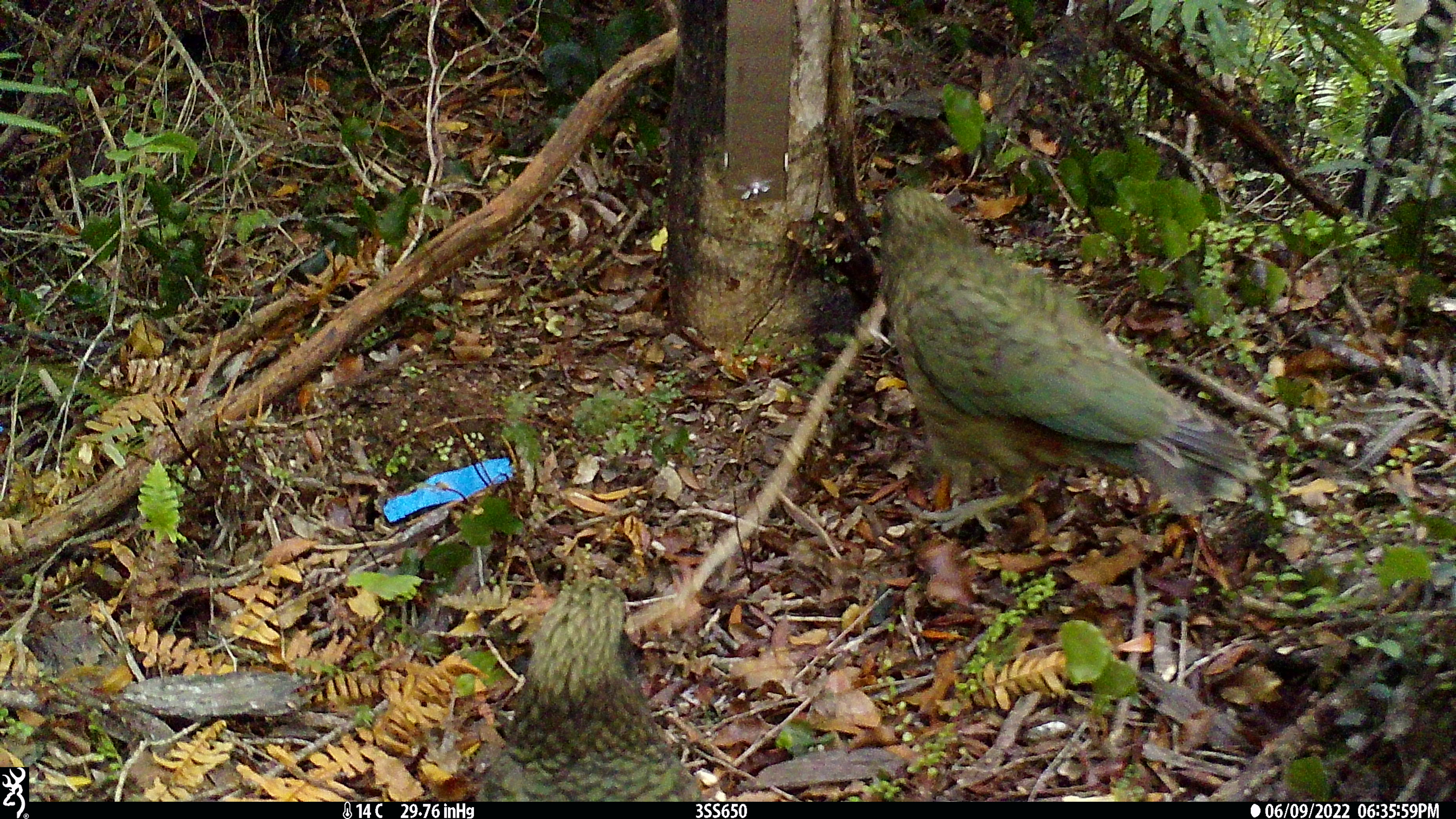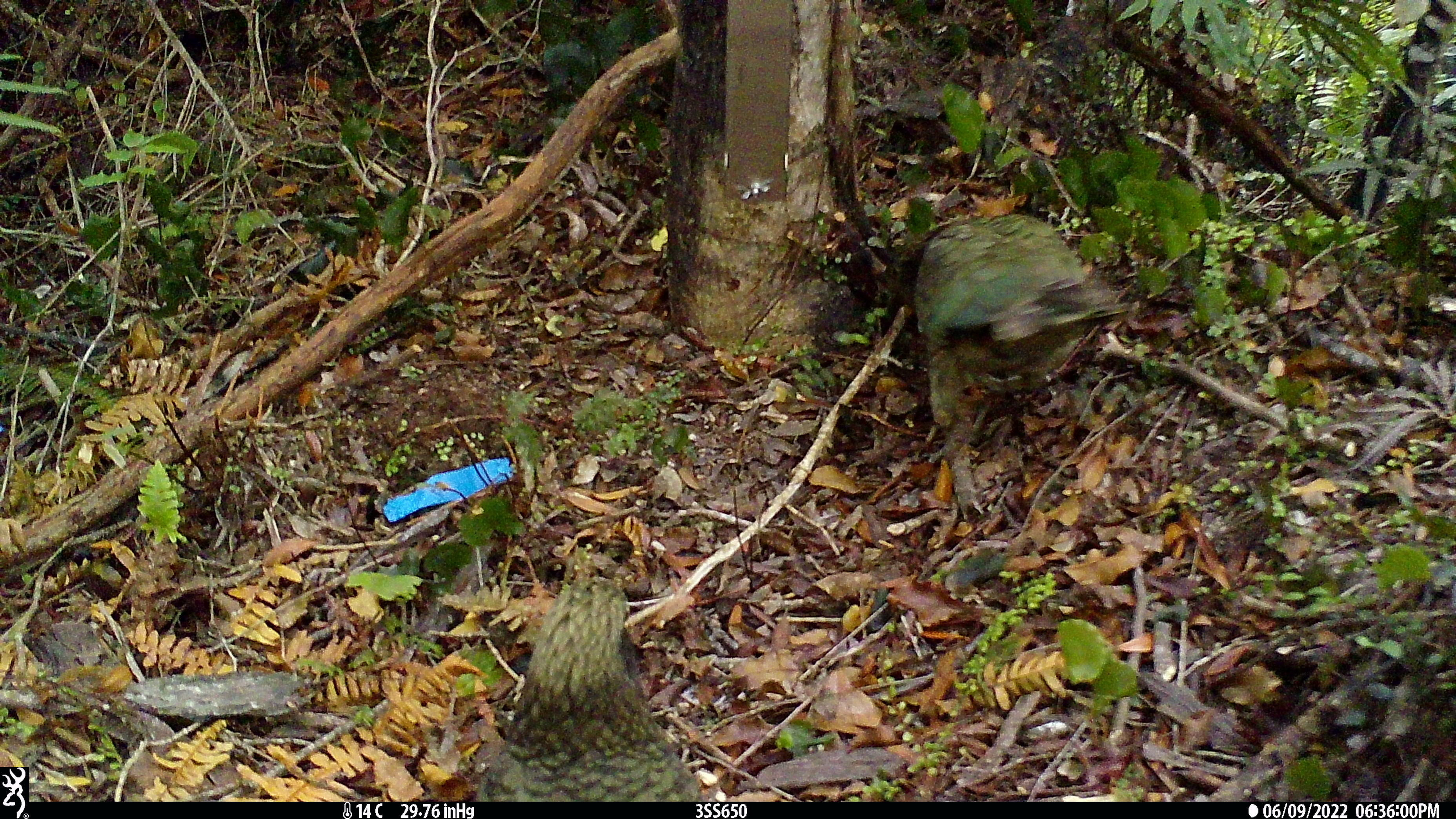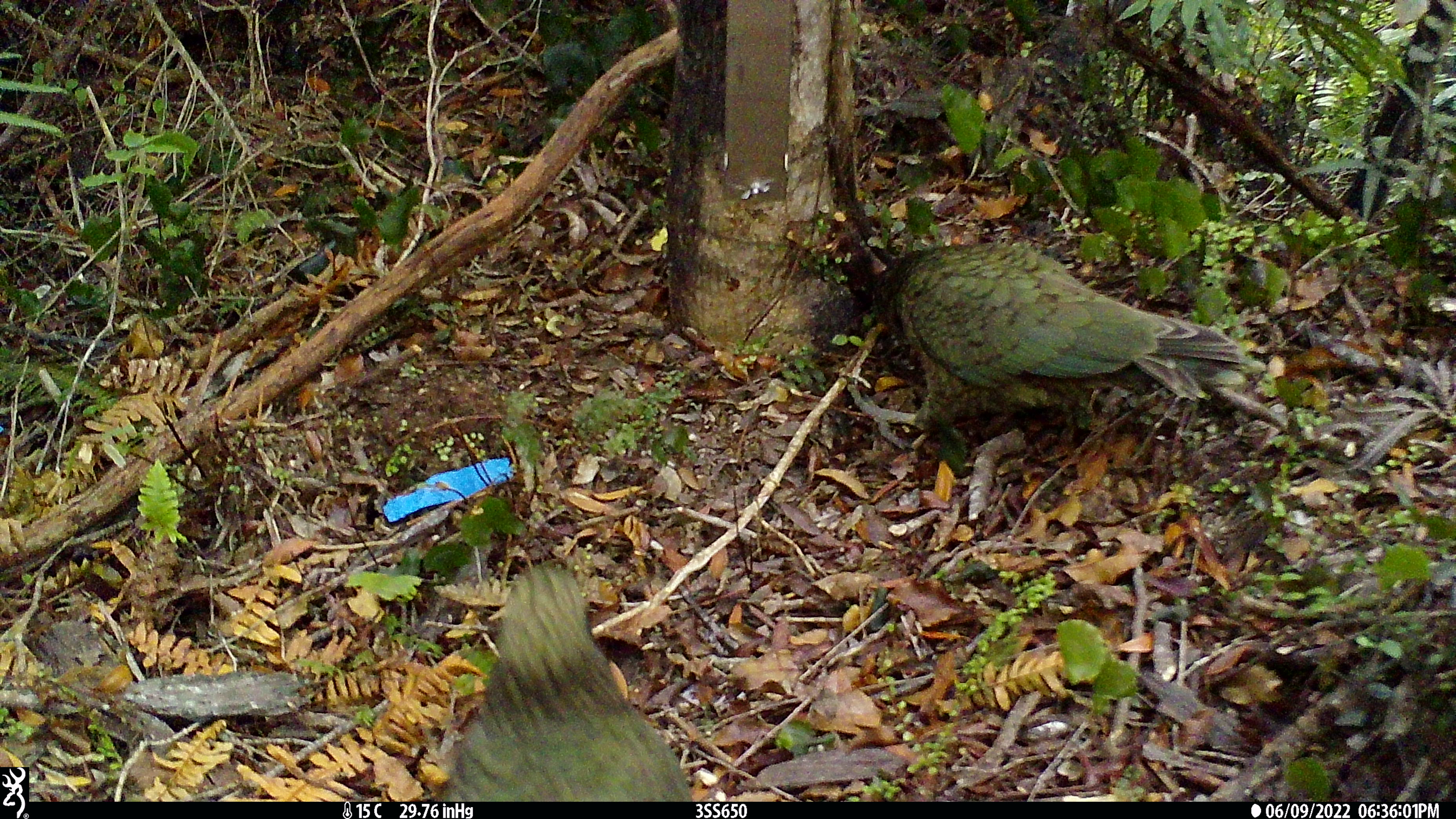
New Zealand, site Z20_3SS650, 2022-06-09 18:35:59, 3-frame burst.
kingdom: Animalia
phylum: Chordata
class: Aves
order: Psittaciformes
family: Strigopidae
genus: Nestor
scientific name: Nestor notabilis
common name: kea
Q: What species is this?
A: Kea (Nestor notabilis).